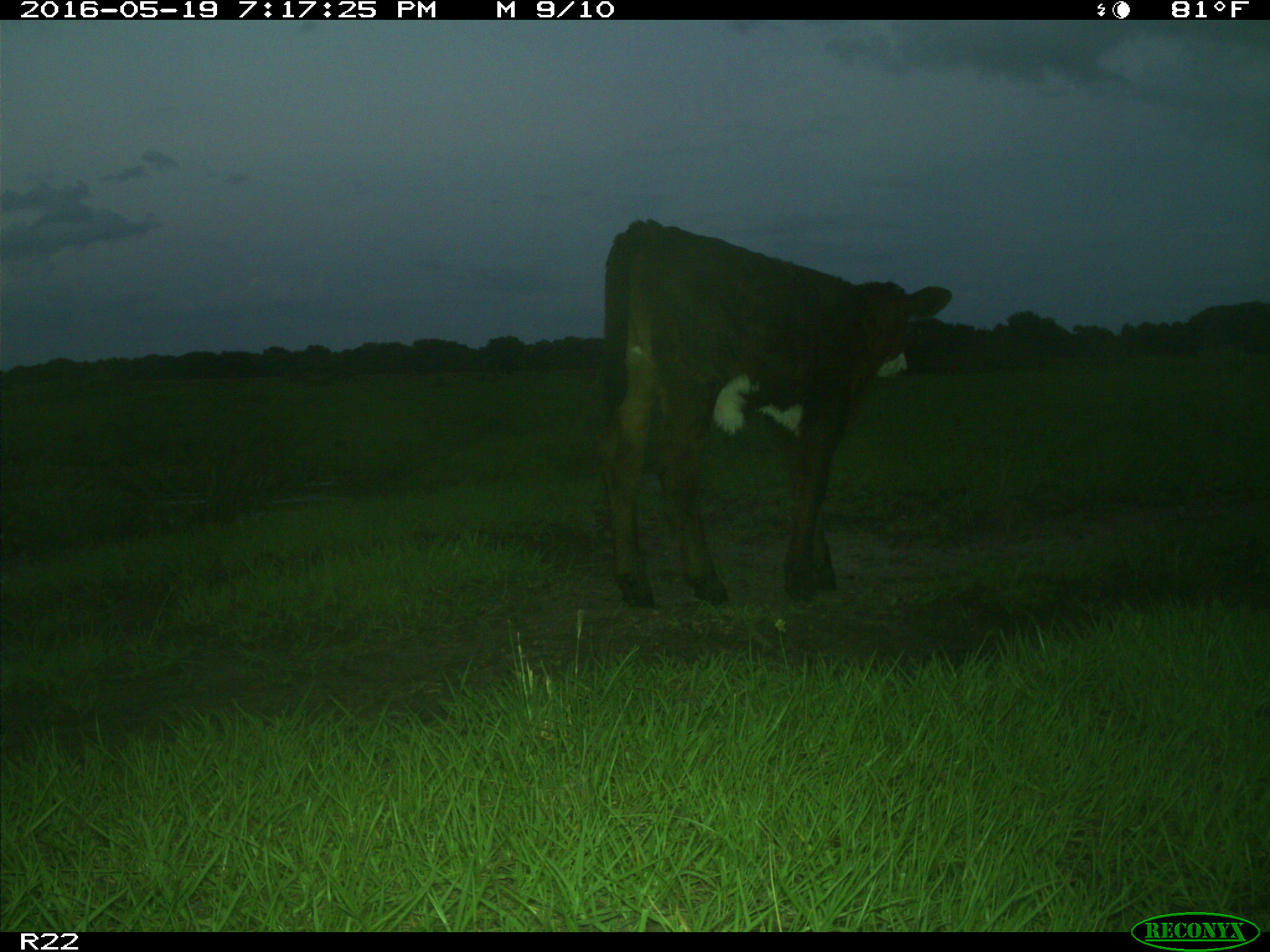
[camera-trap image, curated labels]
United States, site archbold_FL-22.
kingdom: Animalia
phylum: Chordata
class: Mammalia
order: Artiodactyla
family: Bovidae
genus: Bos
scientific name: Bos taurus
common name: domestic cow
Bos taurus (domestic cow).